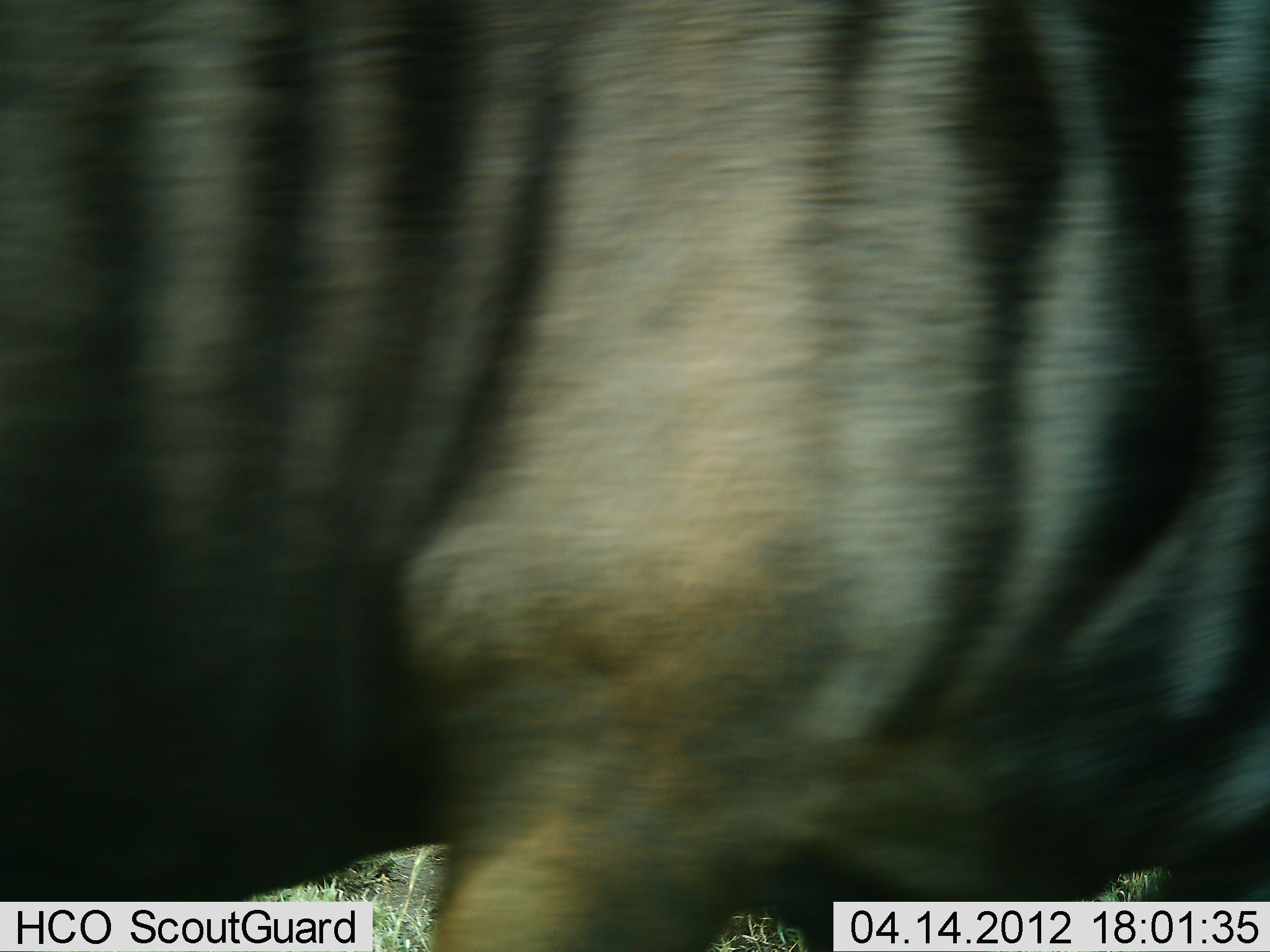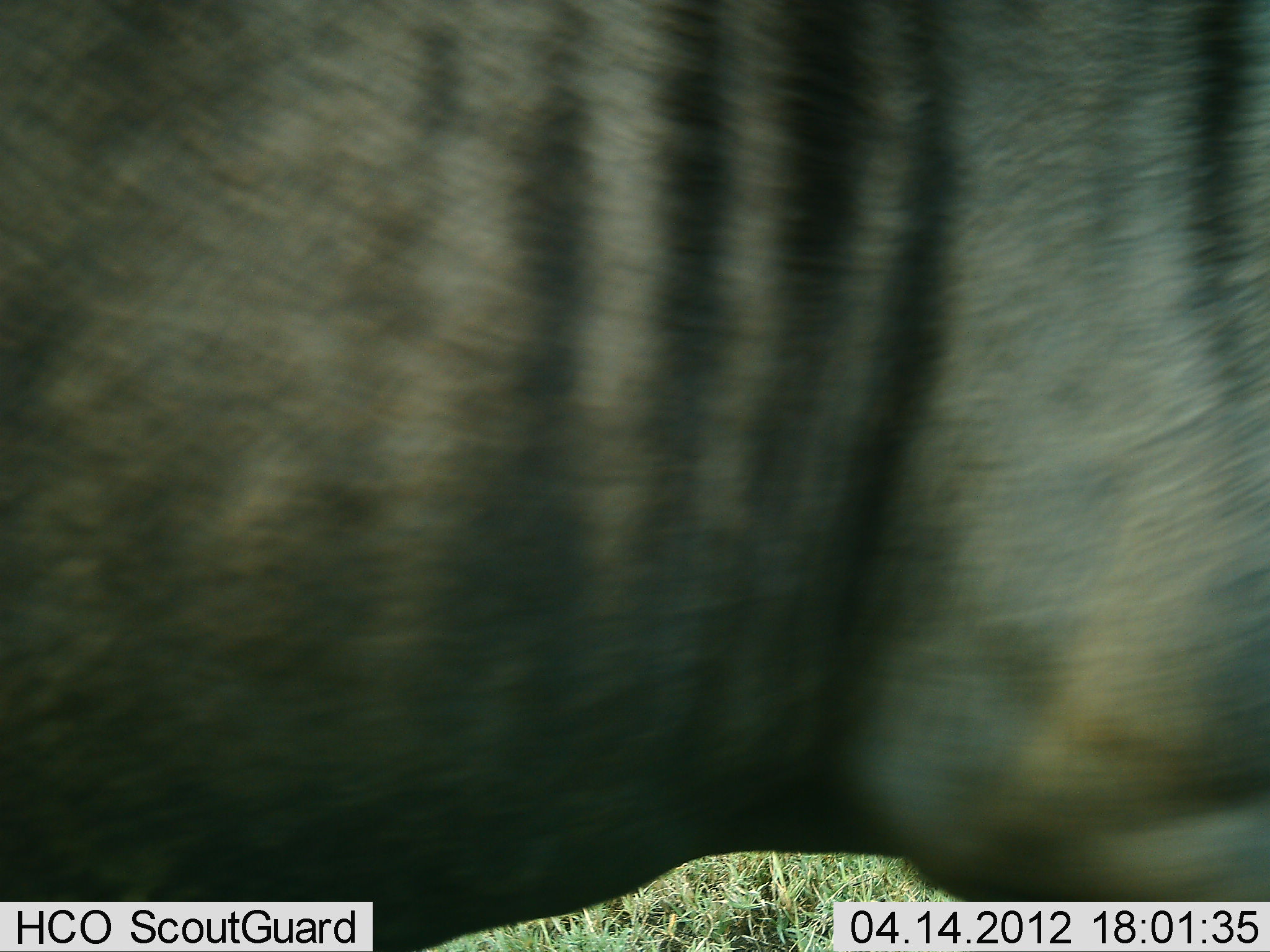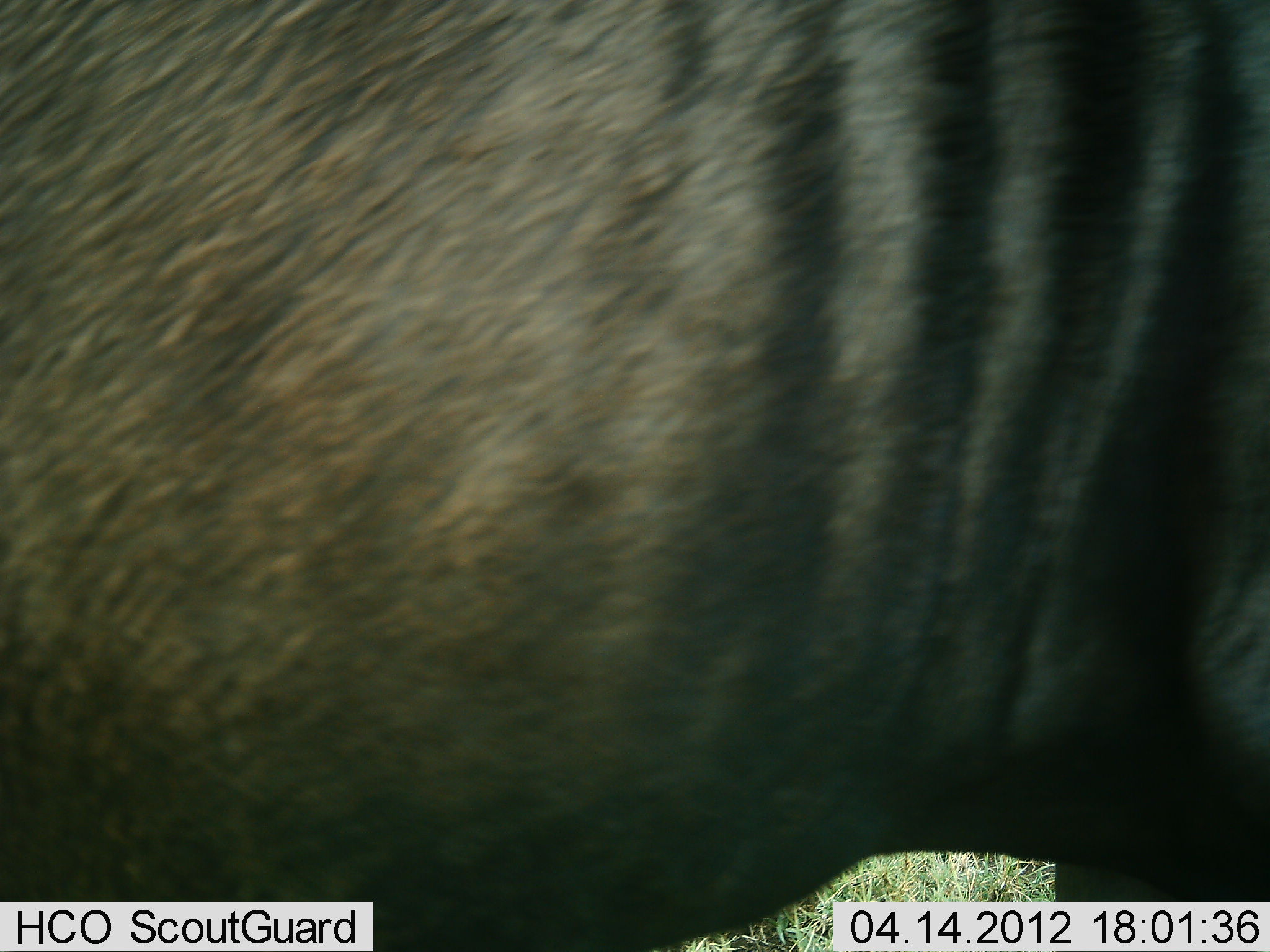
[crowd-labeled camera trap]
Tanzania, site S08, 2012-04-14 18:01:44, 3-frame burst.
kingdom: Animalia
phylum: Chordata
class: Mammalia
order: Artiodactyla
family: Bovidae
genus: Connochaetes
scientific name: Connochaetes taurinus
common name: blue wildebeest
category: wildebeest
Wildebeest (blue wildebeest) (Connochaetes taurinus), count 1. Behavior (volunteer vote fractions): standing 50%, resting 0%, moving 50%, interacting 0%. Young present (vote fraction): 0%. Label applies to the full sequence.